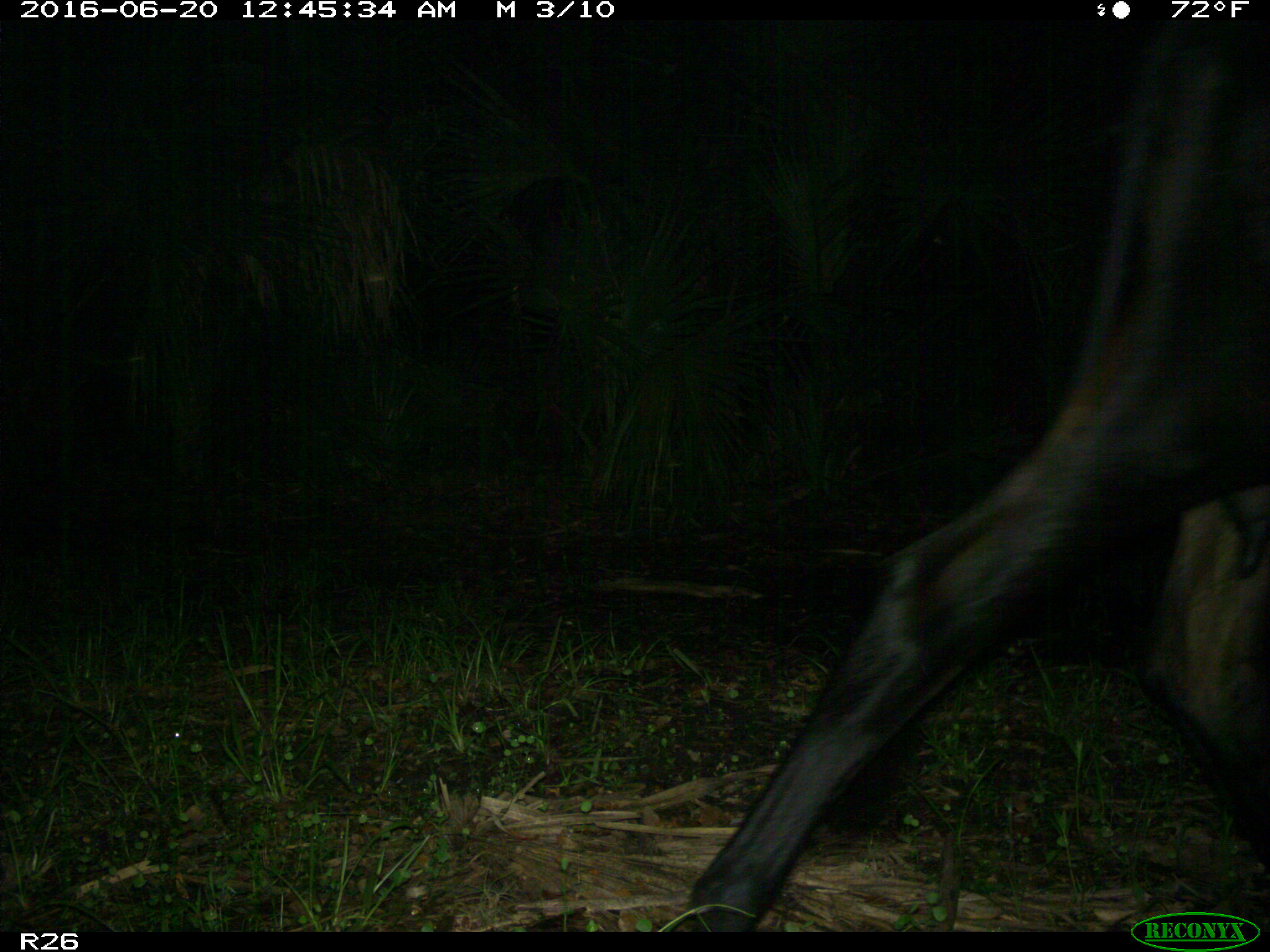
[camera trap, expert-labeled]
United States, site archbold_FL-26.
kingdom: Animalia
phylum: Chordata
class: Mammalia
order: Artiodactyla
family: Bovidae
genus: Bos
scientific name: Bos taurus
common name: domestic cow